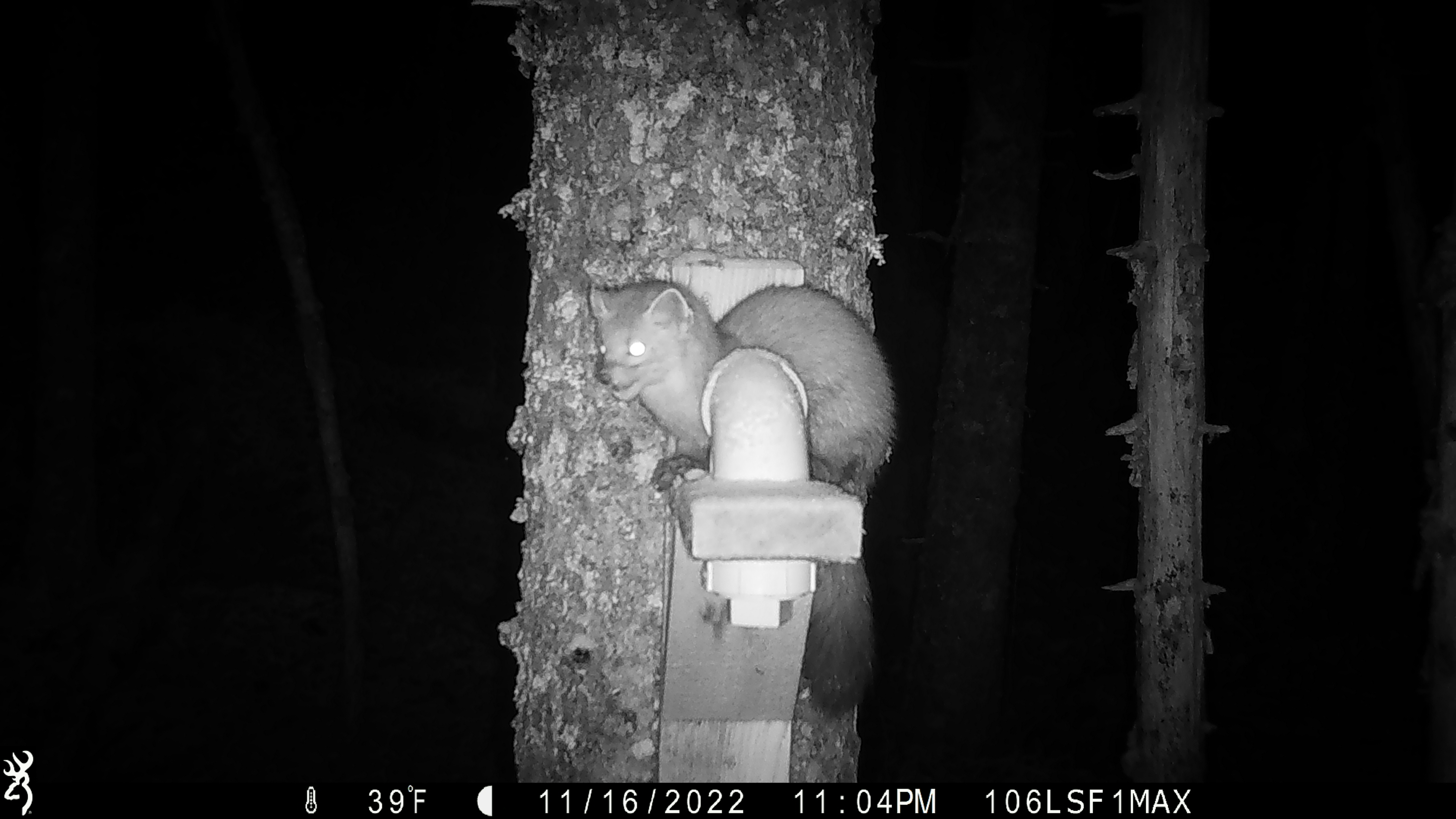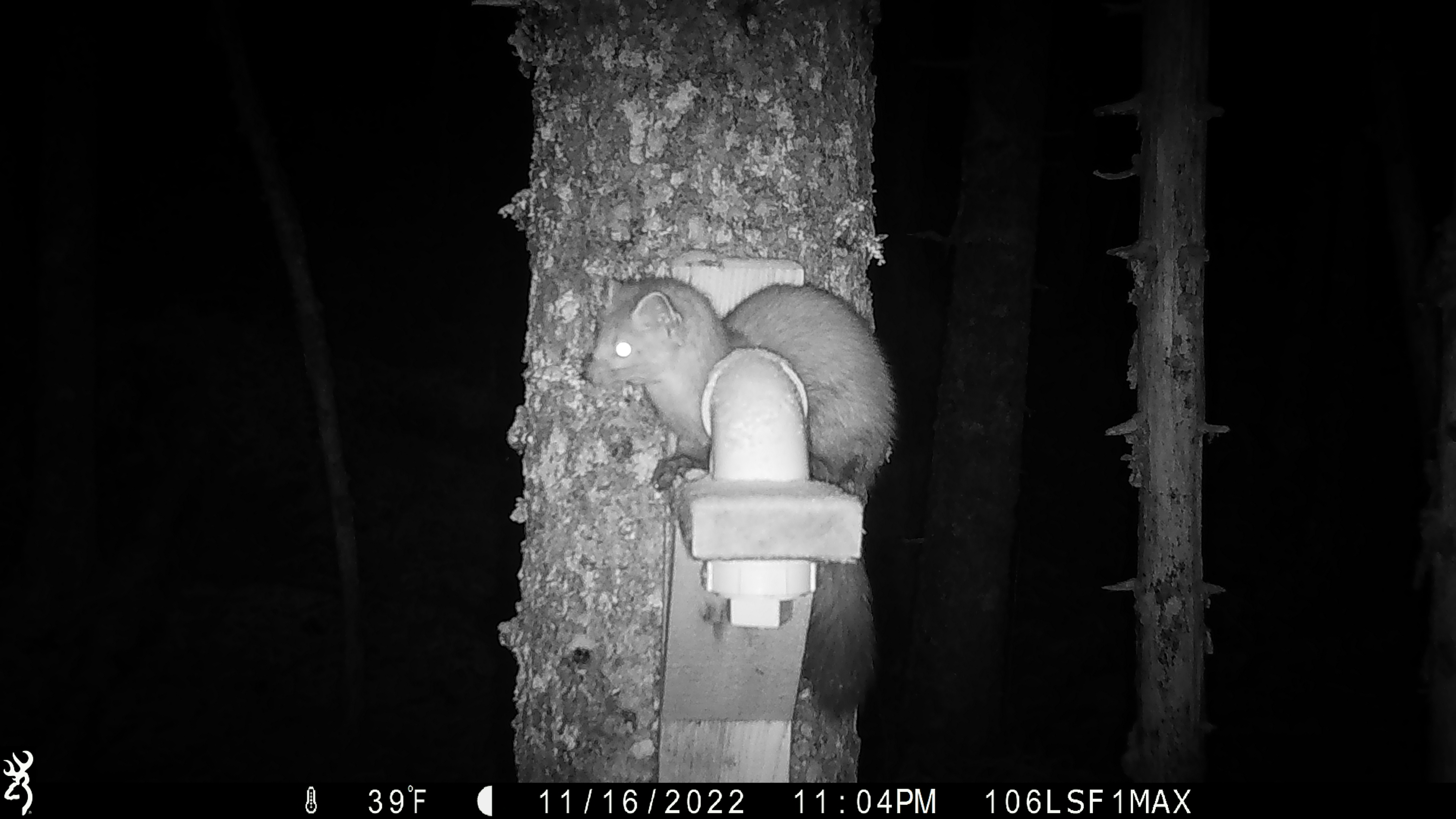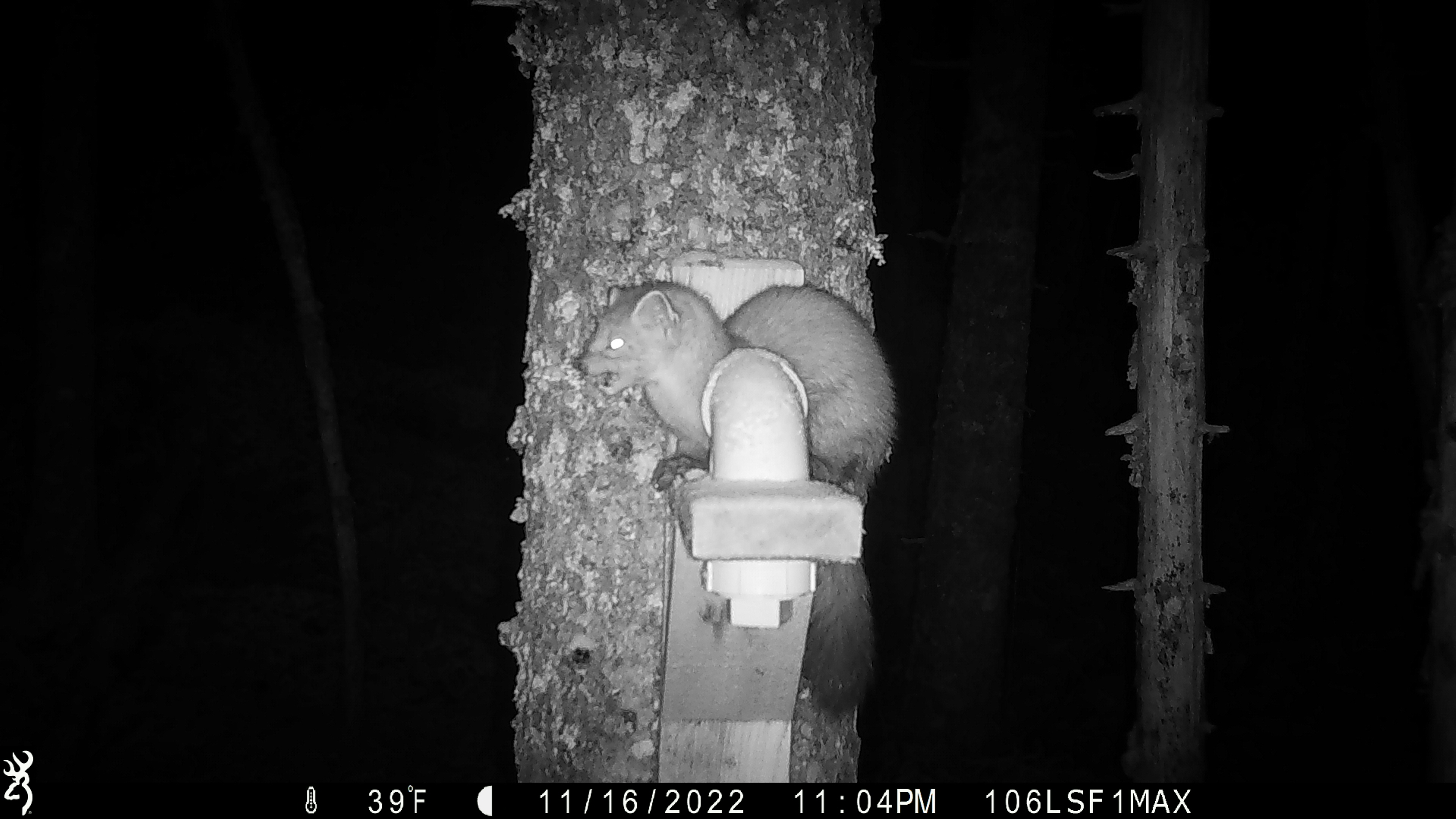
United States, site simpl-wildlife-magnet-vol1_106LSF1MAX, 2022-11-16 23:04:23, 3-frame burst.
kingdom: Animalia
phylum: Chordata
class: Mammalia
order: Carnivora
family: Mustelidae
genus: Martes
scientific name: Martes americana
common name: american marten